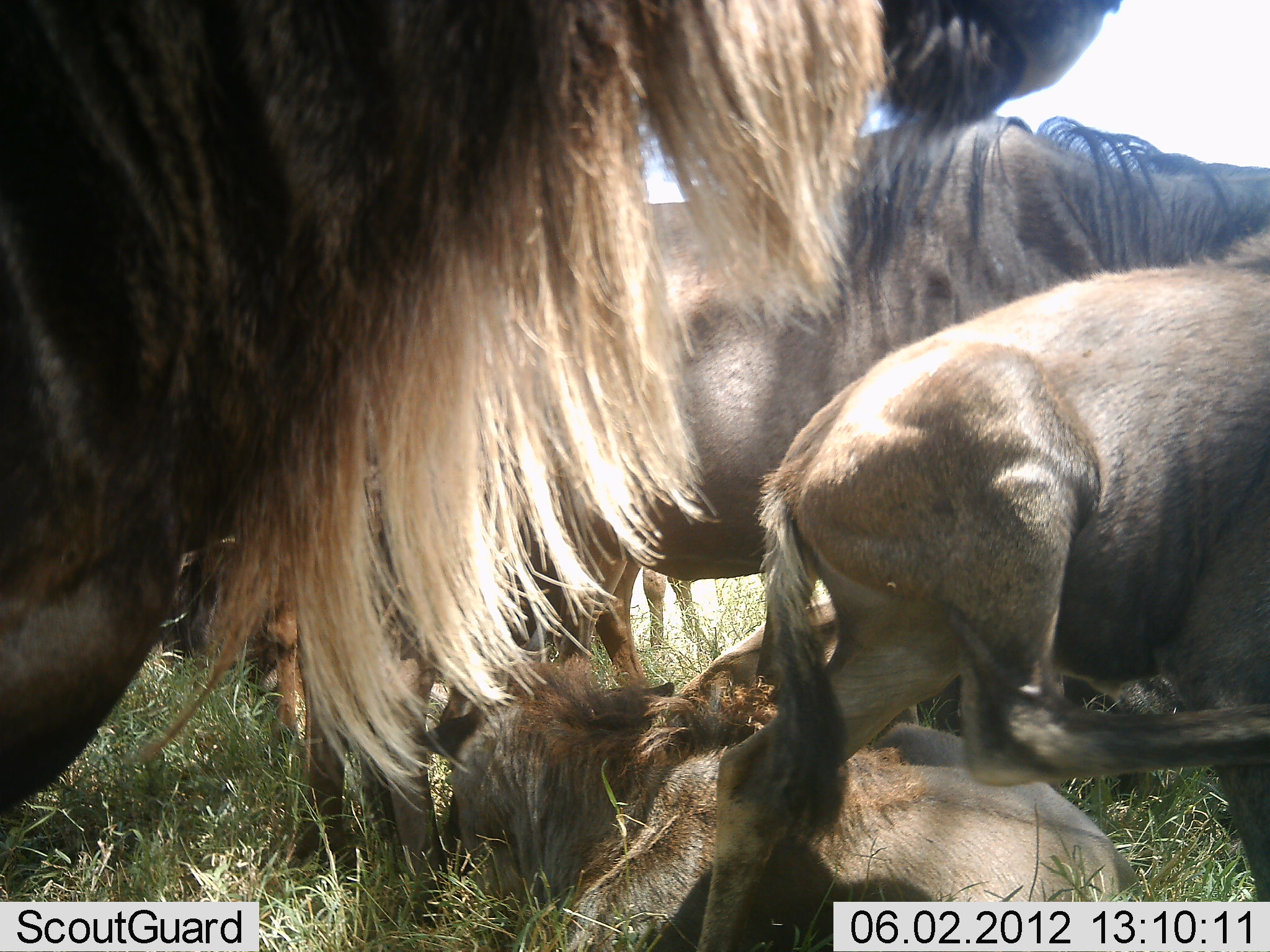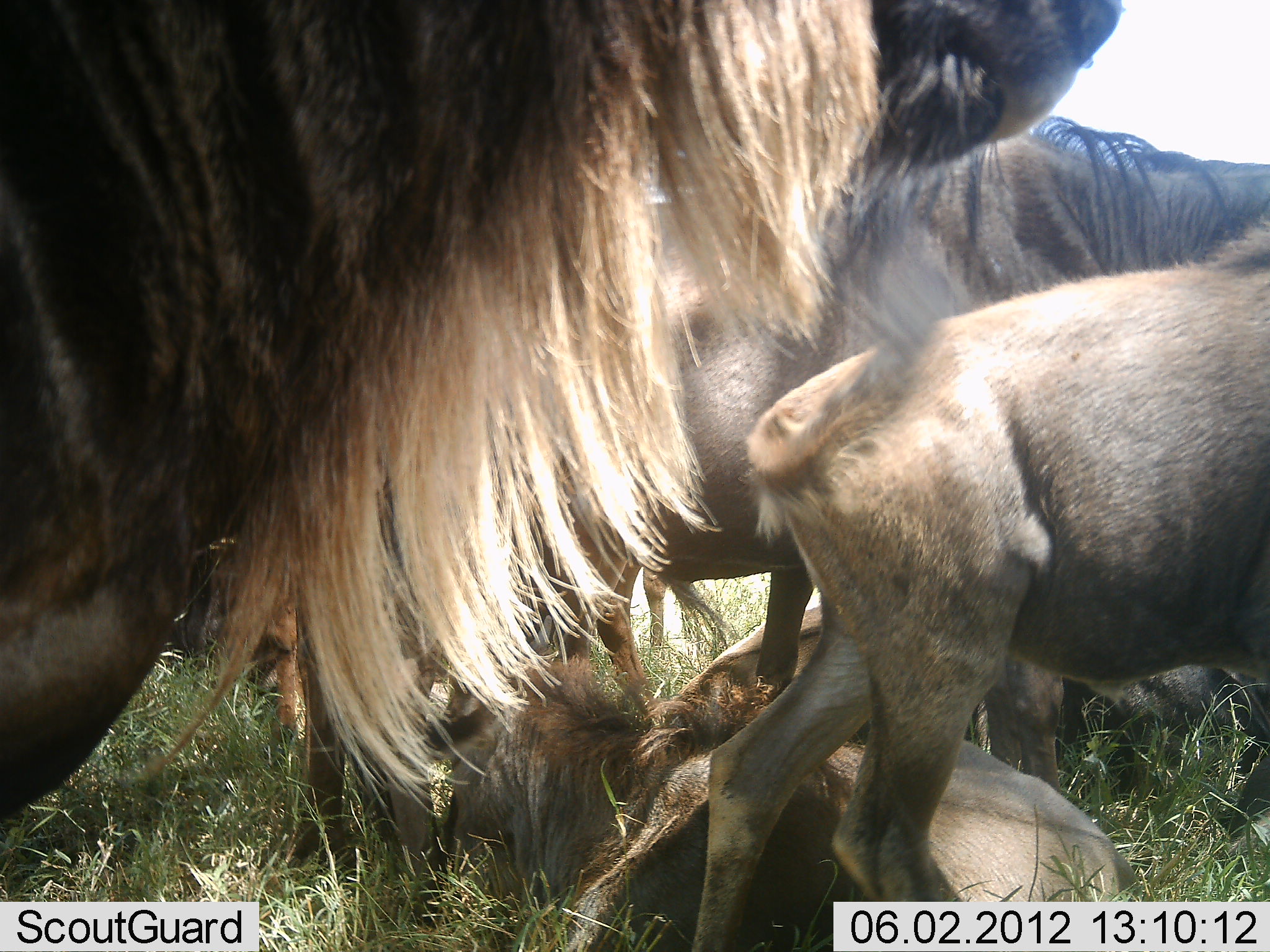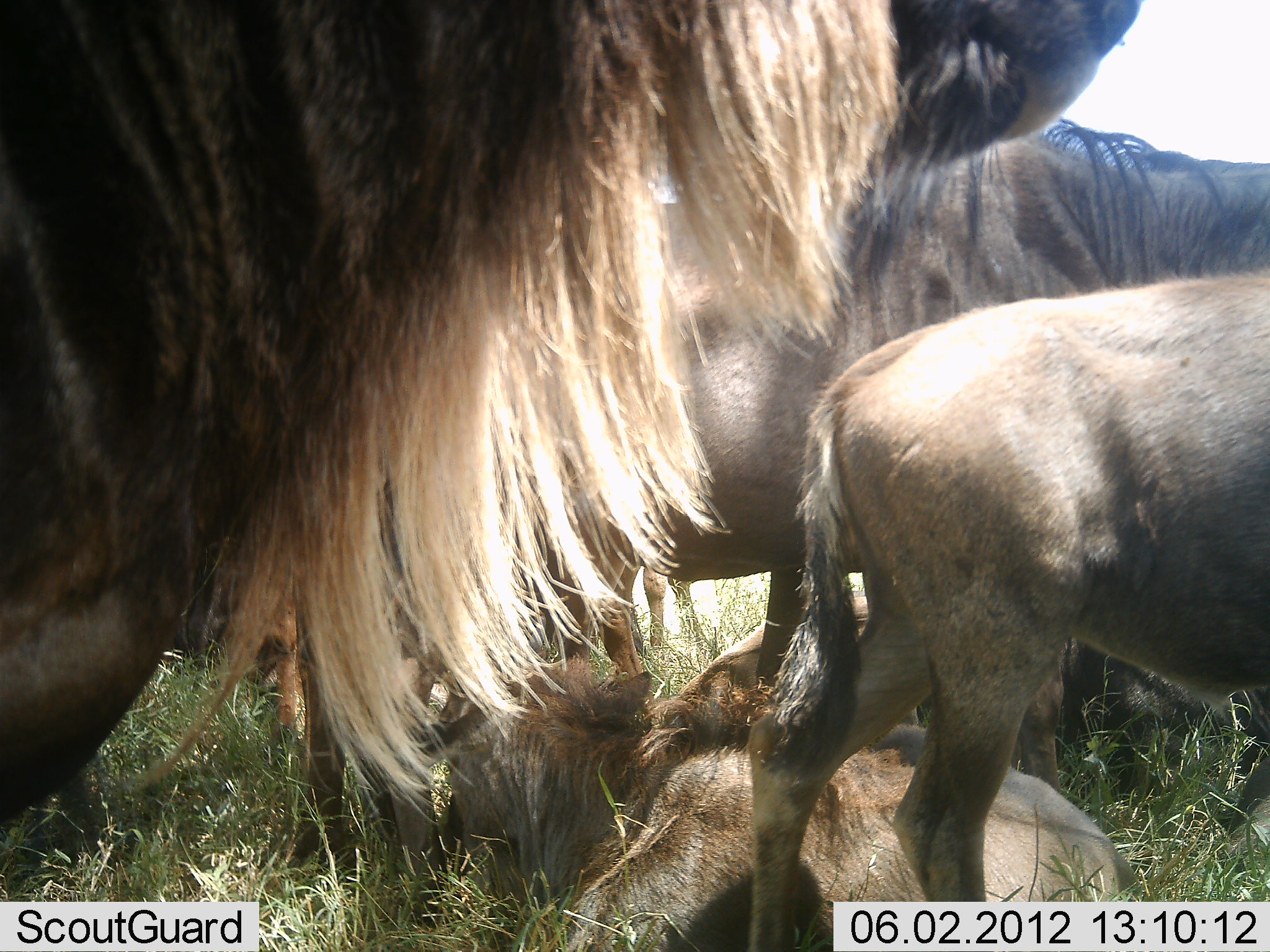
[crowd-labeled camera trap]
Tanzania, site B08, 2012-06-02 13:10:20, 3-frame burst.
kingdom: Animalia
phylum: Chordata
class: Mammalia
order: Artiodactyla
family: Bovidae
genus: Connochaetes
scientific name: Connochaetes taurinus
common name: blue wildebeest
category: wildebeest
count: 5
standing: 100%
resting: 100%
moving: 10%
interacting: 10%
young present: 80%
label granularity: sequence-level